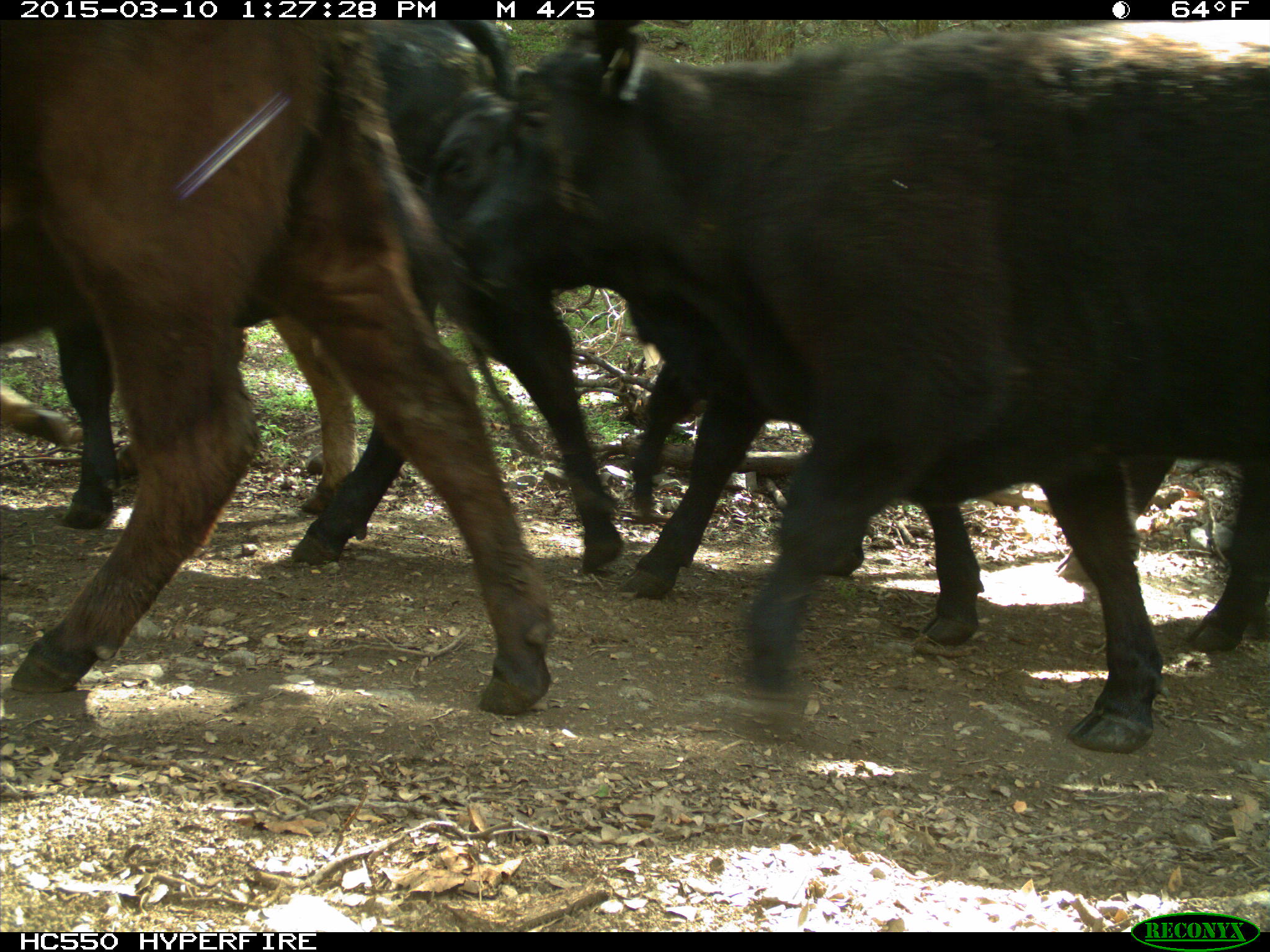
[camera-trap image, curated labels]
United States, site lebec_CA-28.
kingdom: Animalia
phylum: Chordata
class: Mammalia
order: Artiodactyla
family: Bovidae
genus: Bos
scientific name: Bos taurus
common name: domestic cow